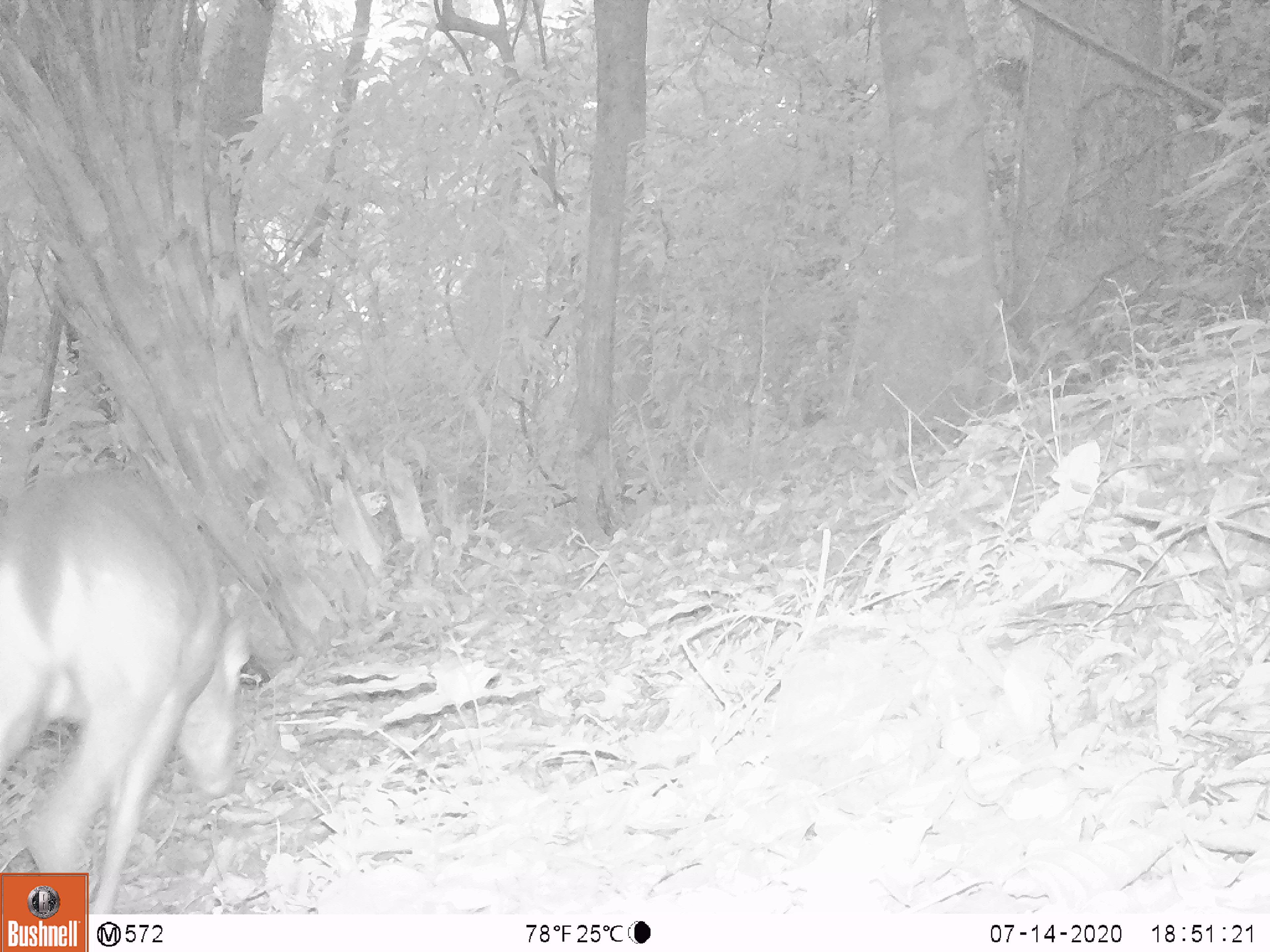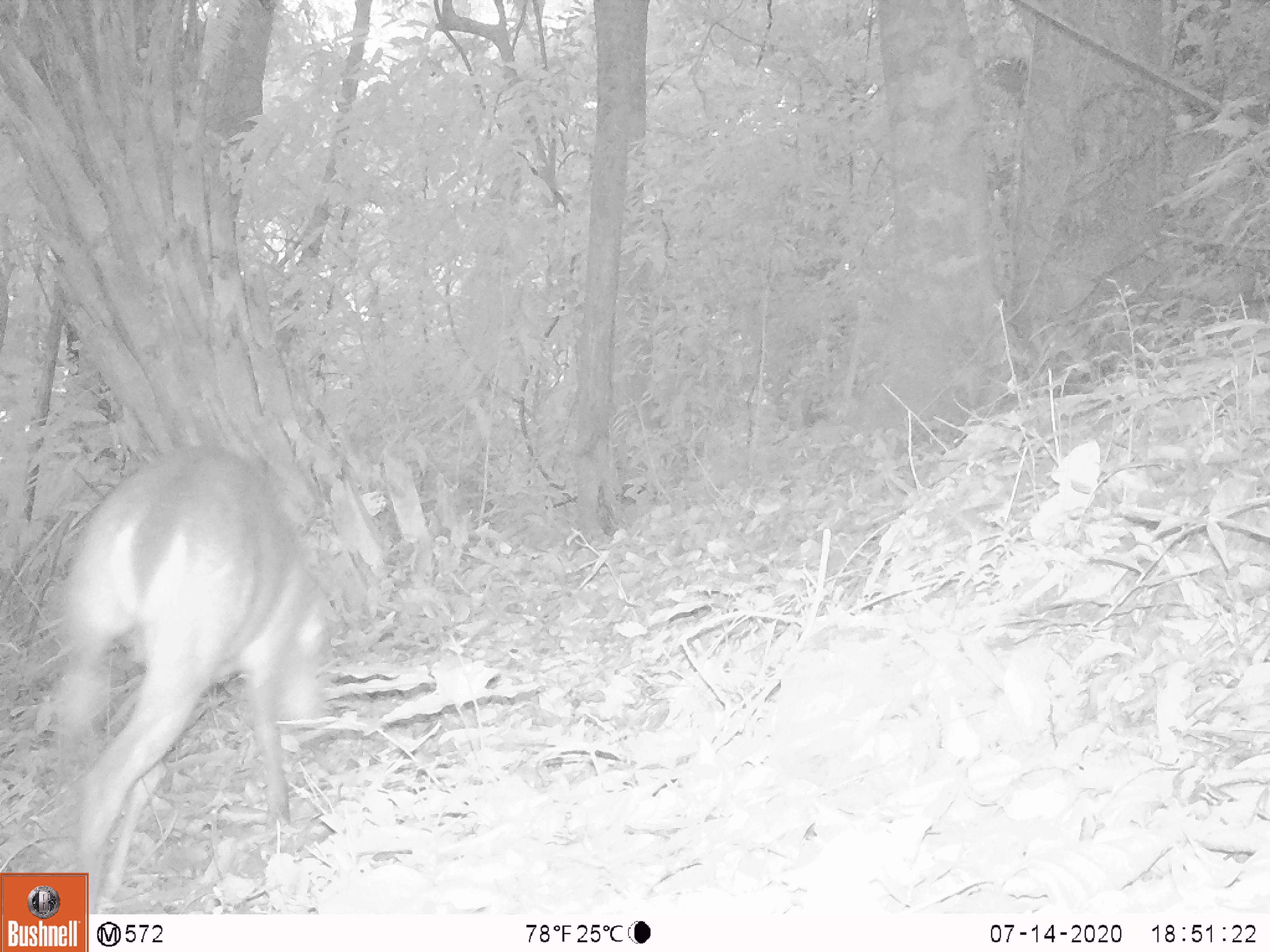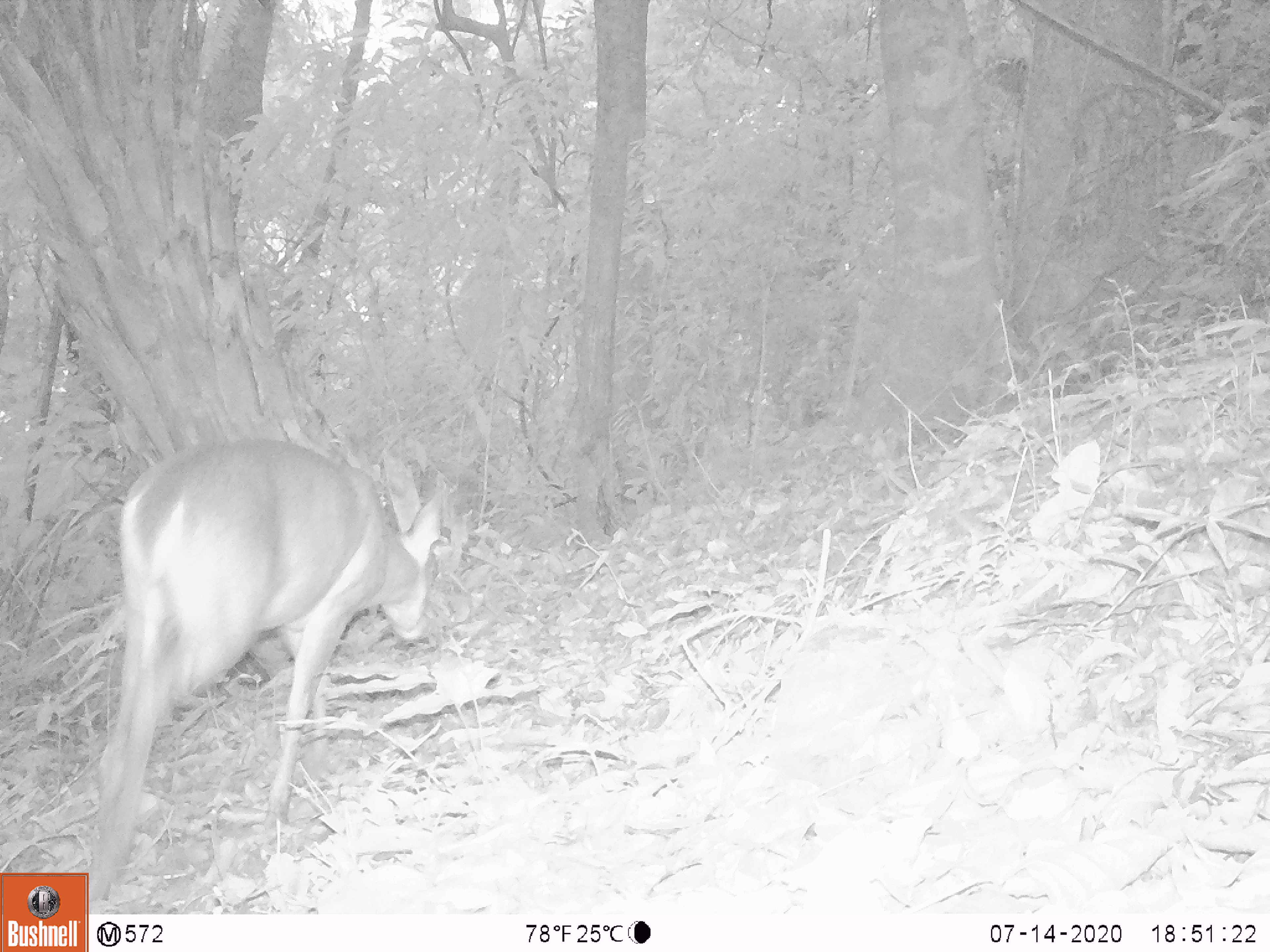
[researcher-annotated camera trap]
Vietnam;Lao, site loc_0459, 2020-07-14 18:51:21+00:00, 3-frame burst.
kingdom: Animalia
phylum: Chordata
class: Mammalia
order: Artiodactyla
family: Cervidae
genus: Muntiacus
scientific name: Muntiacus vuquangensis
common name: large-antlered muntjac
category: large antlered muntjac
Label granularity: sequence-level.